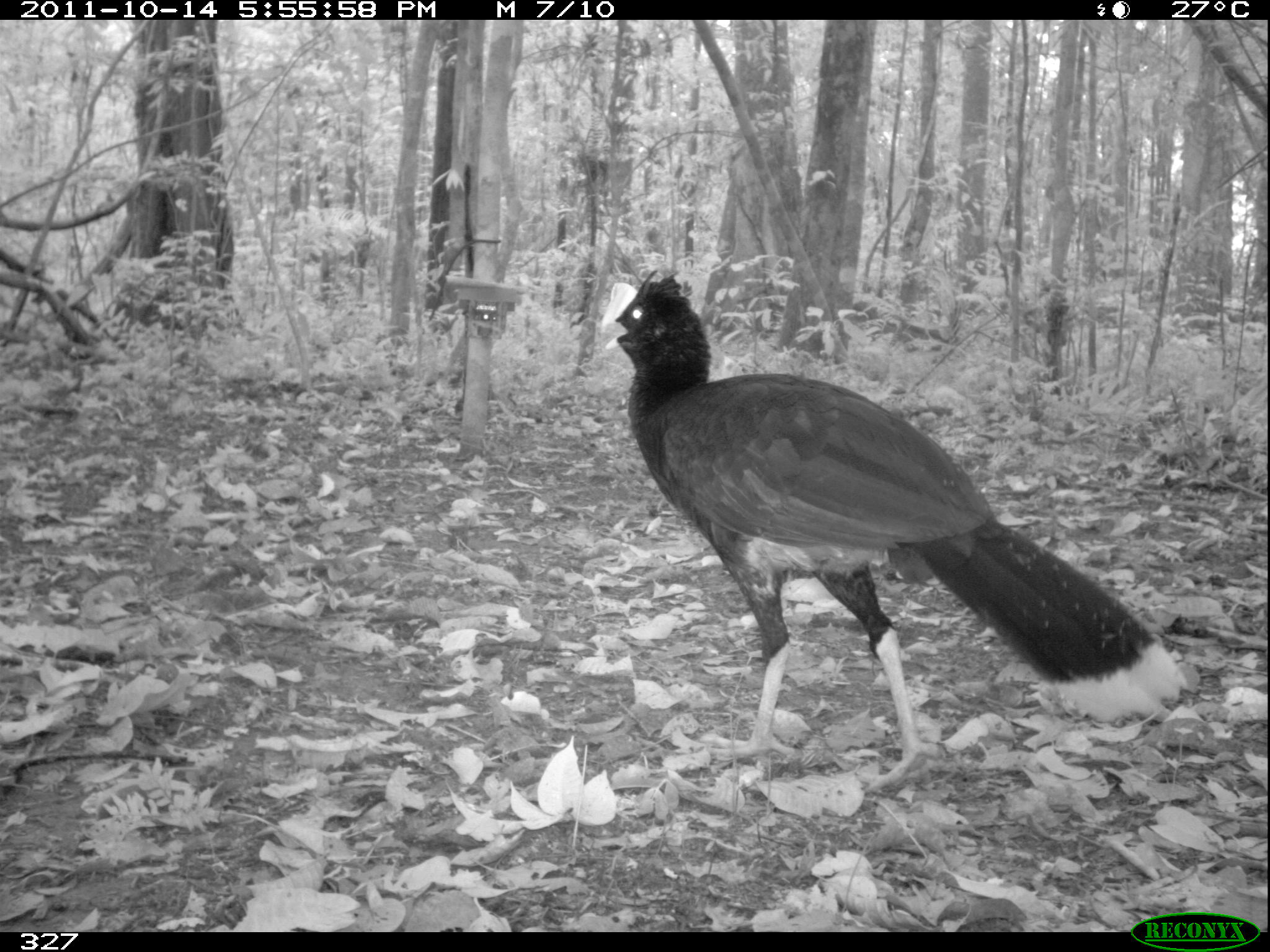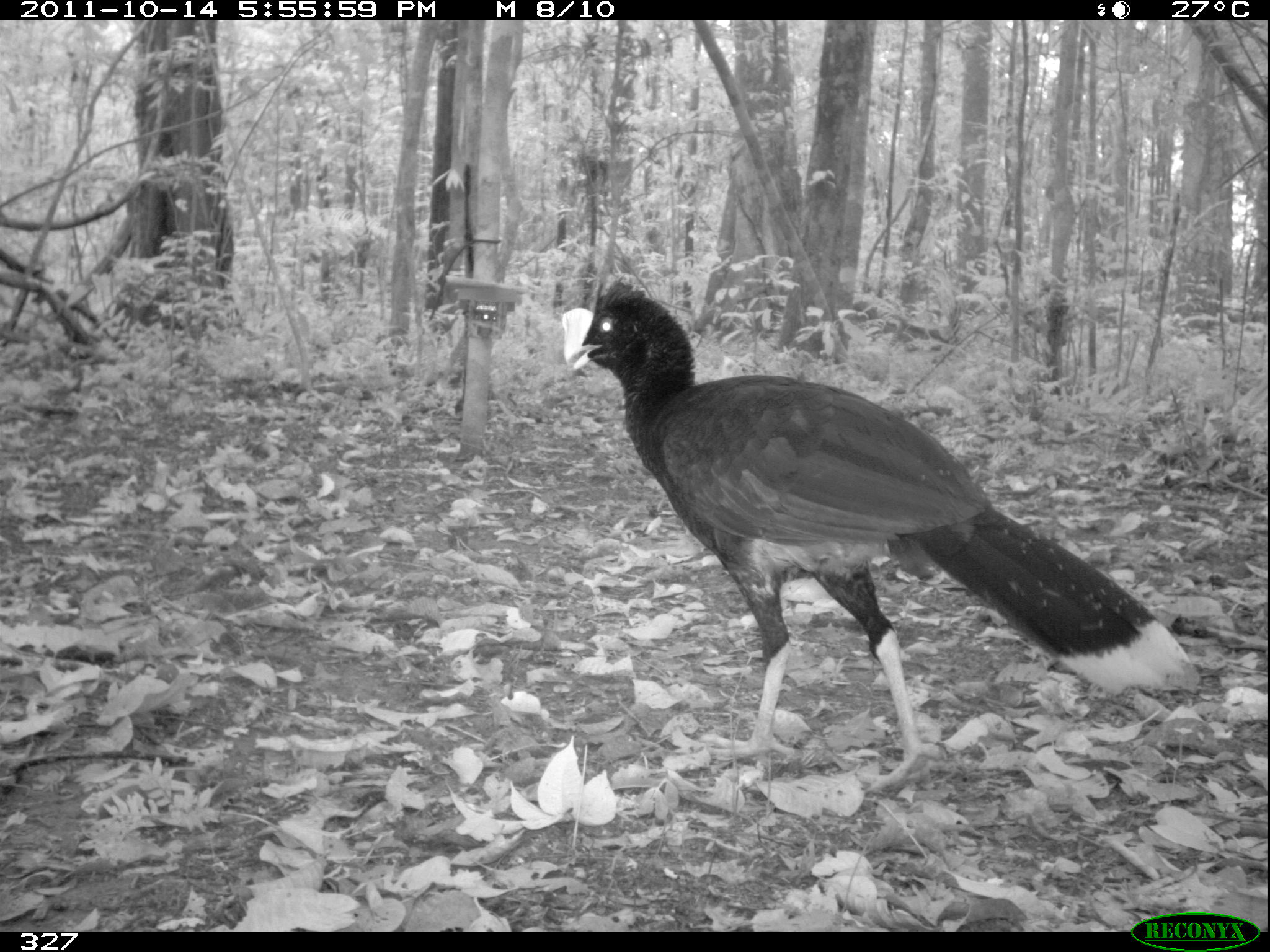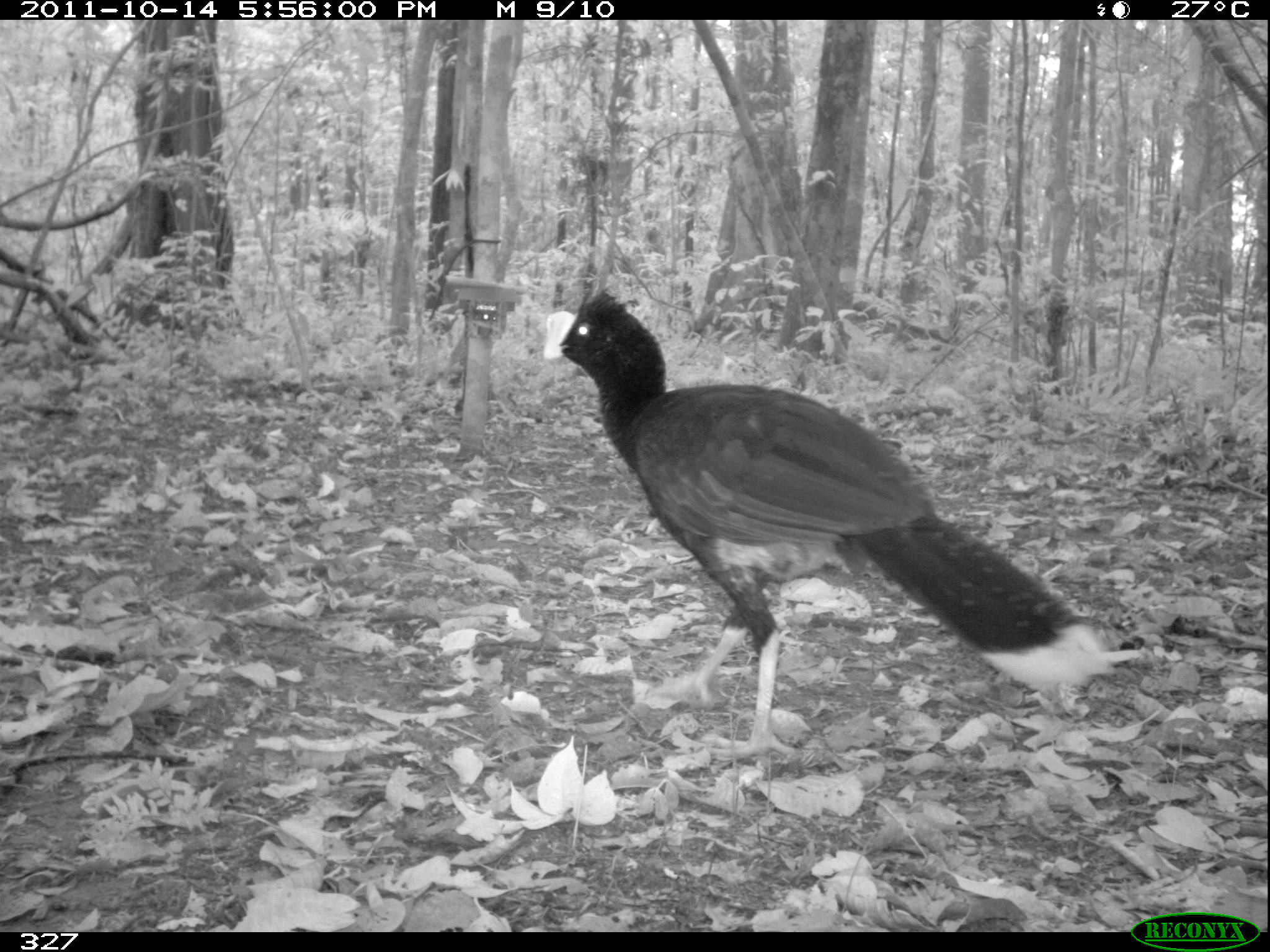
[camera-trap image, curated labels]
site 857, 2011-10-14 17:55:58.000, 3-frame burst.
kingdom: Animalia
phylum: Chordata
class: Aves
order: Galliformes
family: Cracidae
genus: Mitu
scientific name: Mitu tuberosum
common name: razor-billed curassow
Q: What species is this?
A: Mitu tuberosum (razor-billed curassow).